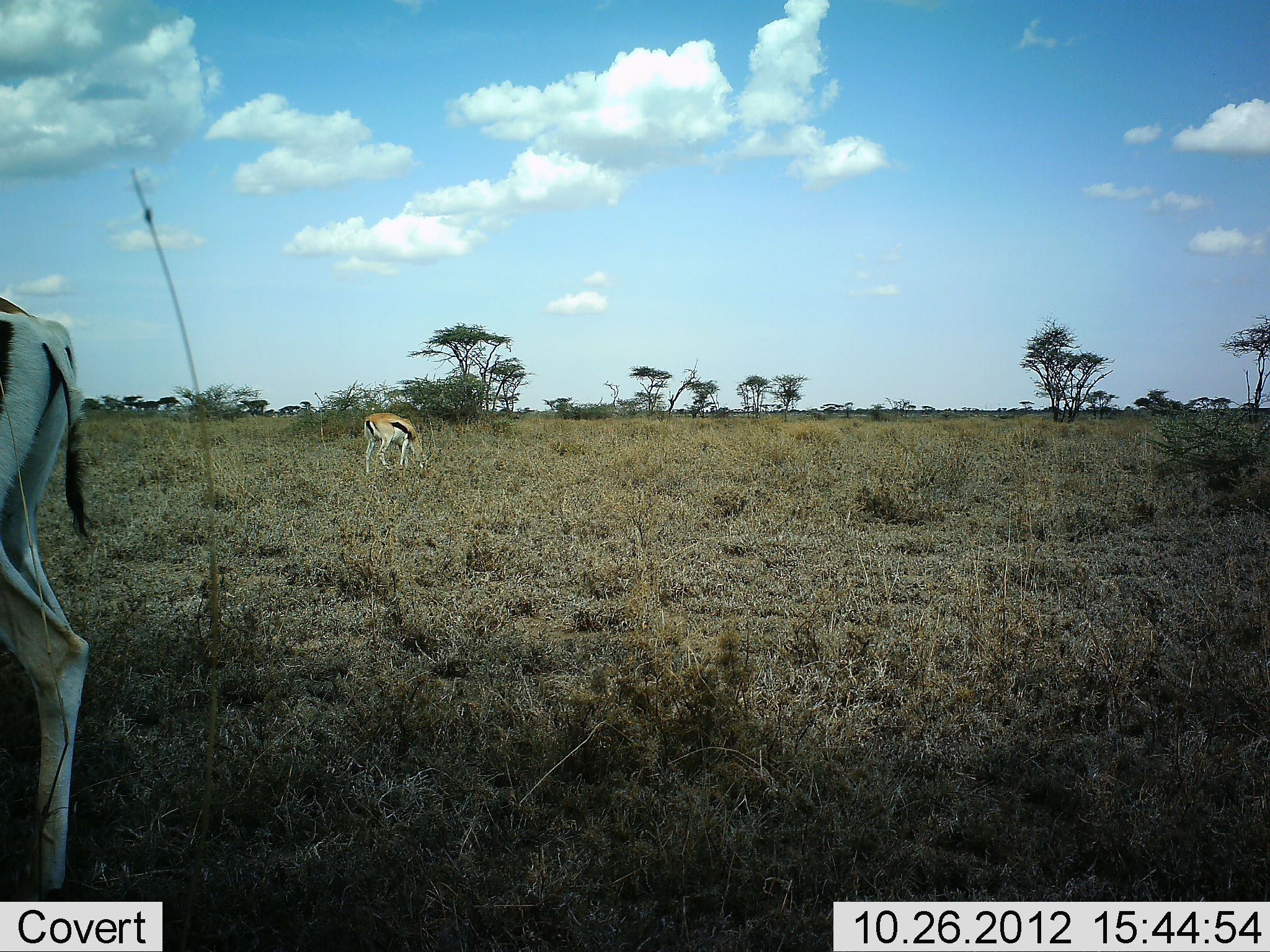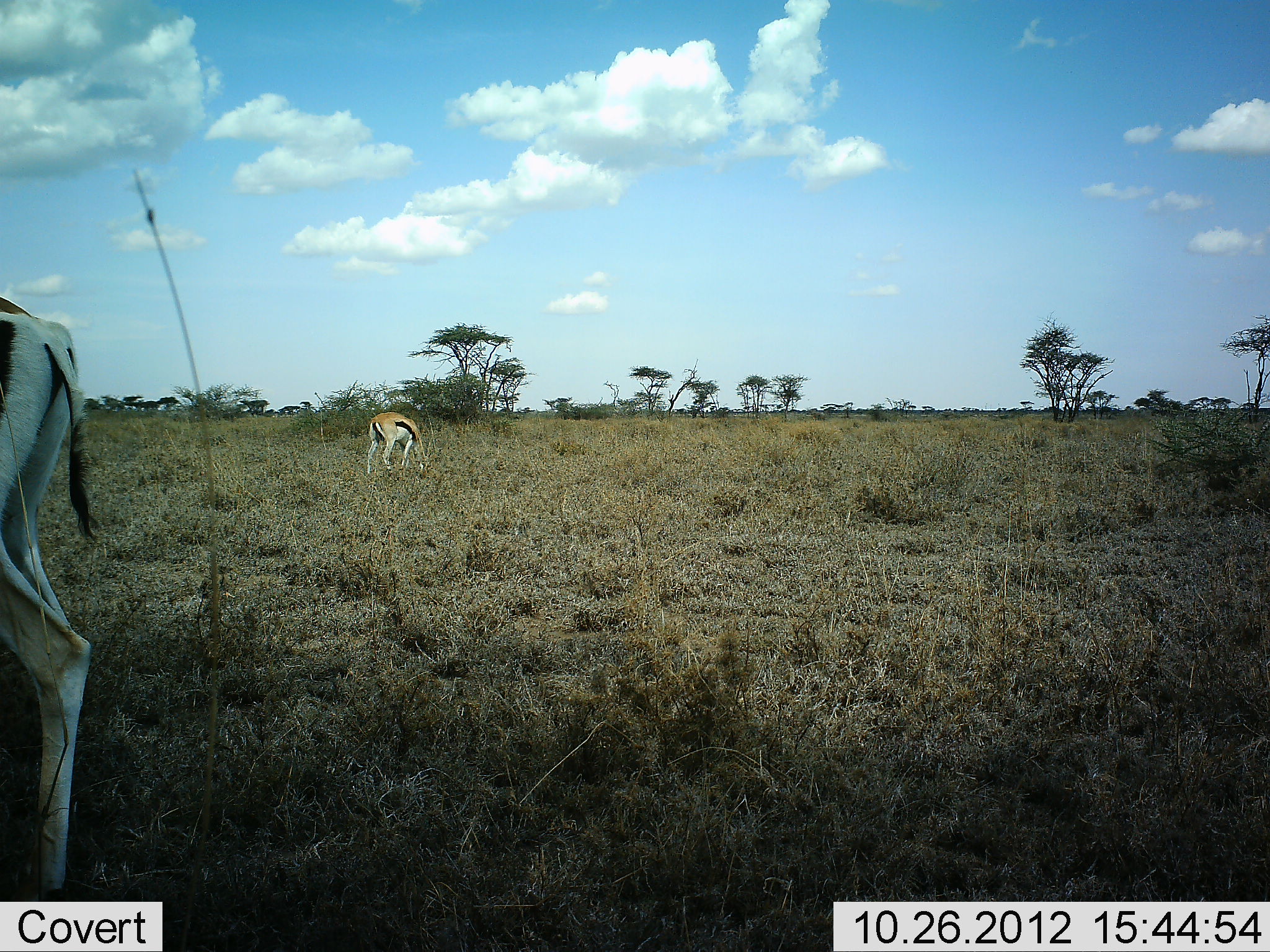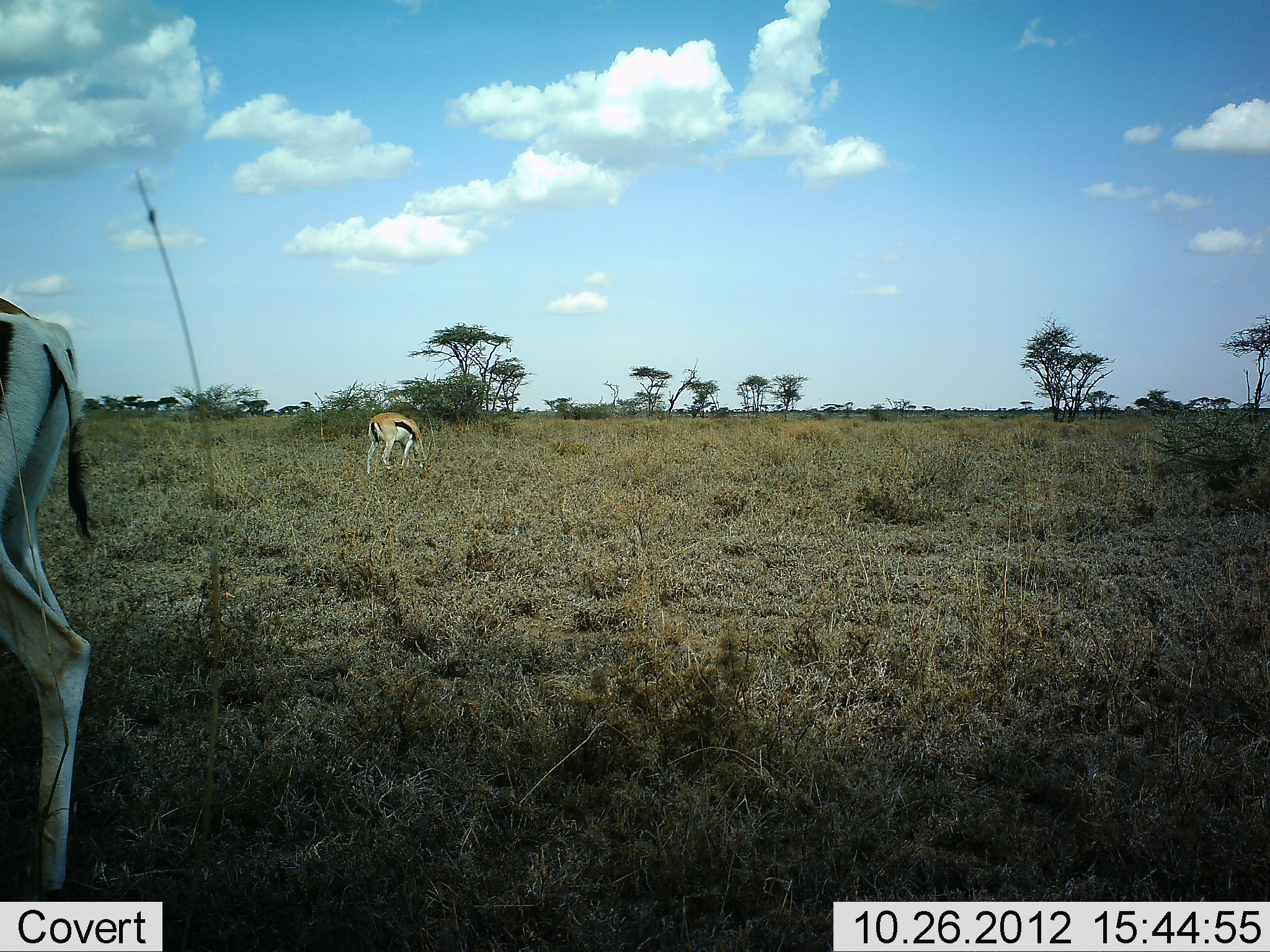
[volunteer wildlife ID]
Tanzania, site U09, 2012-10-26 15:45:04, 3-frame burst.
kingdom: Animalia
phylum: Chordata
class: Mammalia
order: Artiodactyla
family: Bovidae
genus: Eudorcas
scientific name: Eudorcas thomsonii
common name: thomson's gazelle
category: gazellethomsons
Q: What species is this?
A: Gazellethomsons (thomson's gazelle) (Eudorcas thomsonii).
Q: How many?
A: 2.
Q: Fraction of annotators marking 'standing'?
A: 31%.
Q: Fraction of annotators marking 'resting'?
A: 0%.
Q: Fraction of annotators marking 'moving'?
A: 0%.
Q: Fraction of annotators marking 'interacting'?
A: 0%.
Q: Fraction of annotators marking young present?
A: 0%.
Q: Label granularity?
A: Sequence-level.